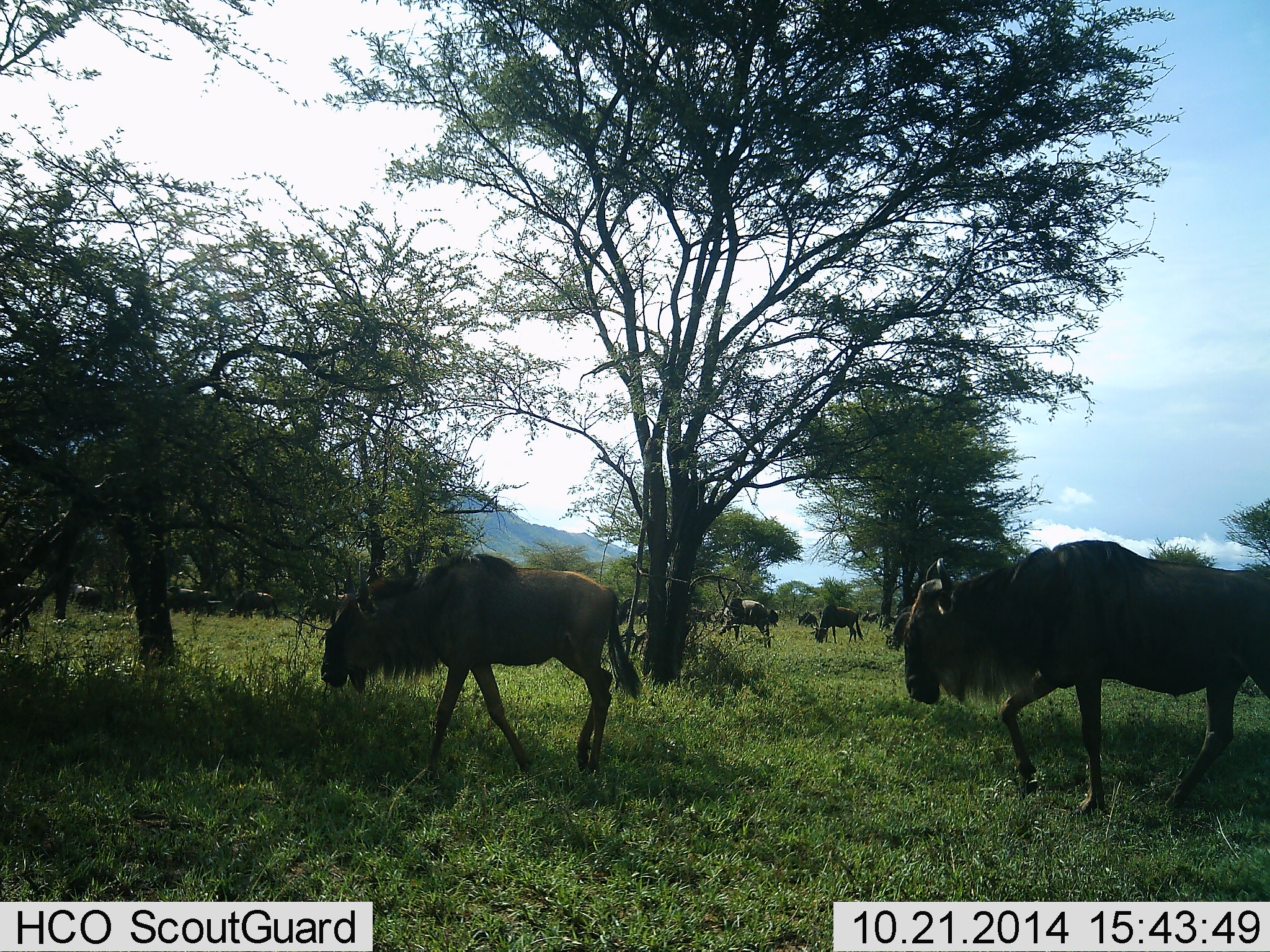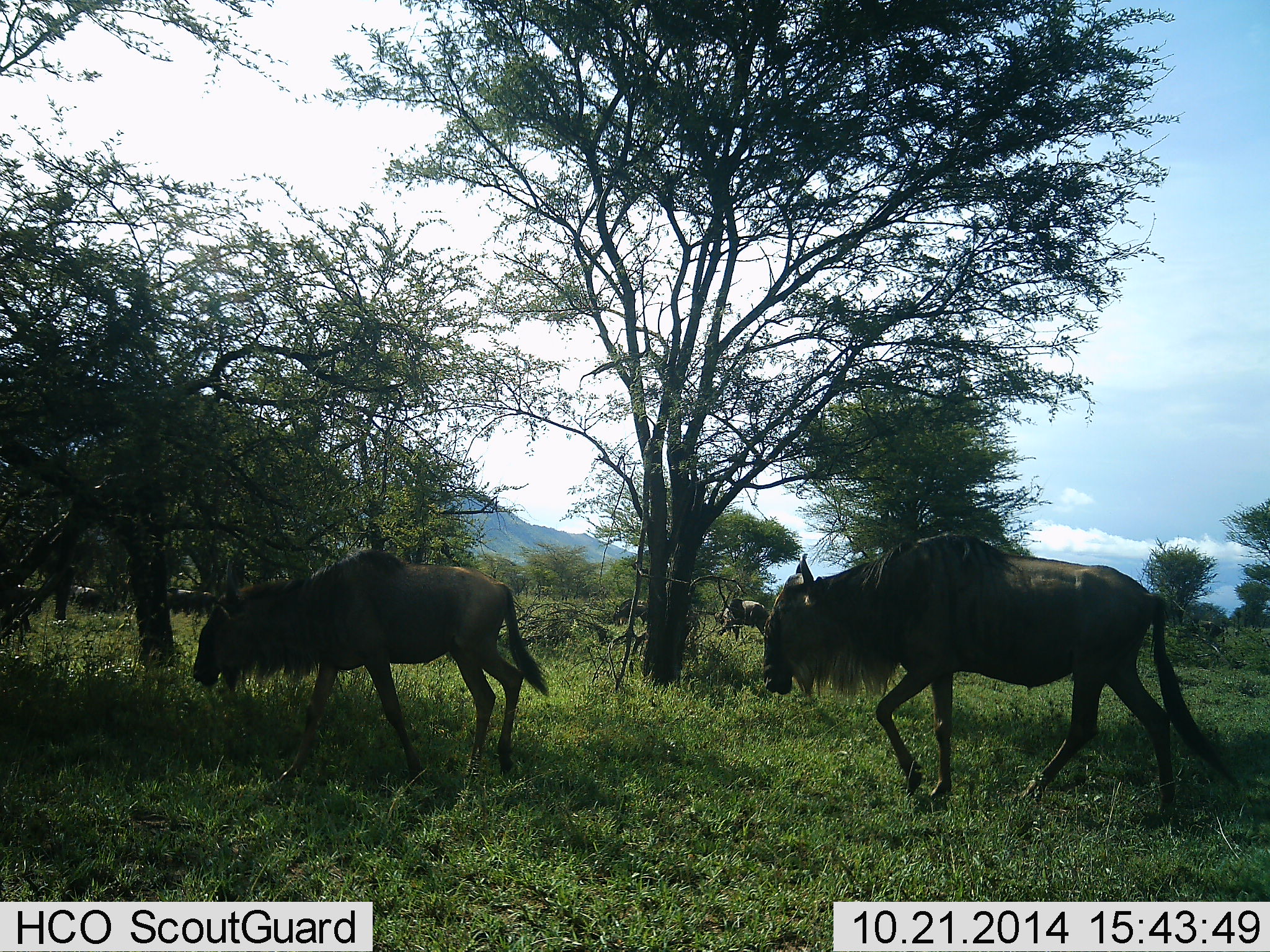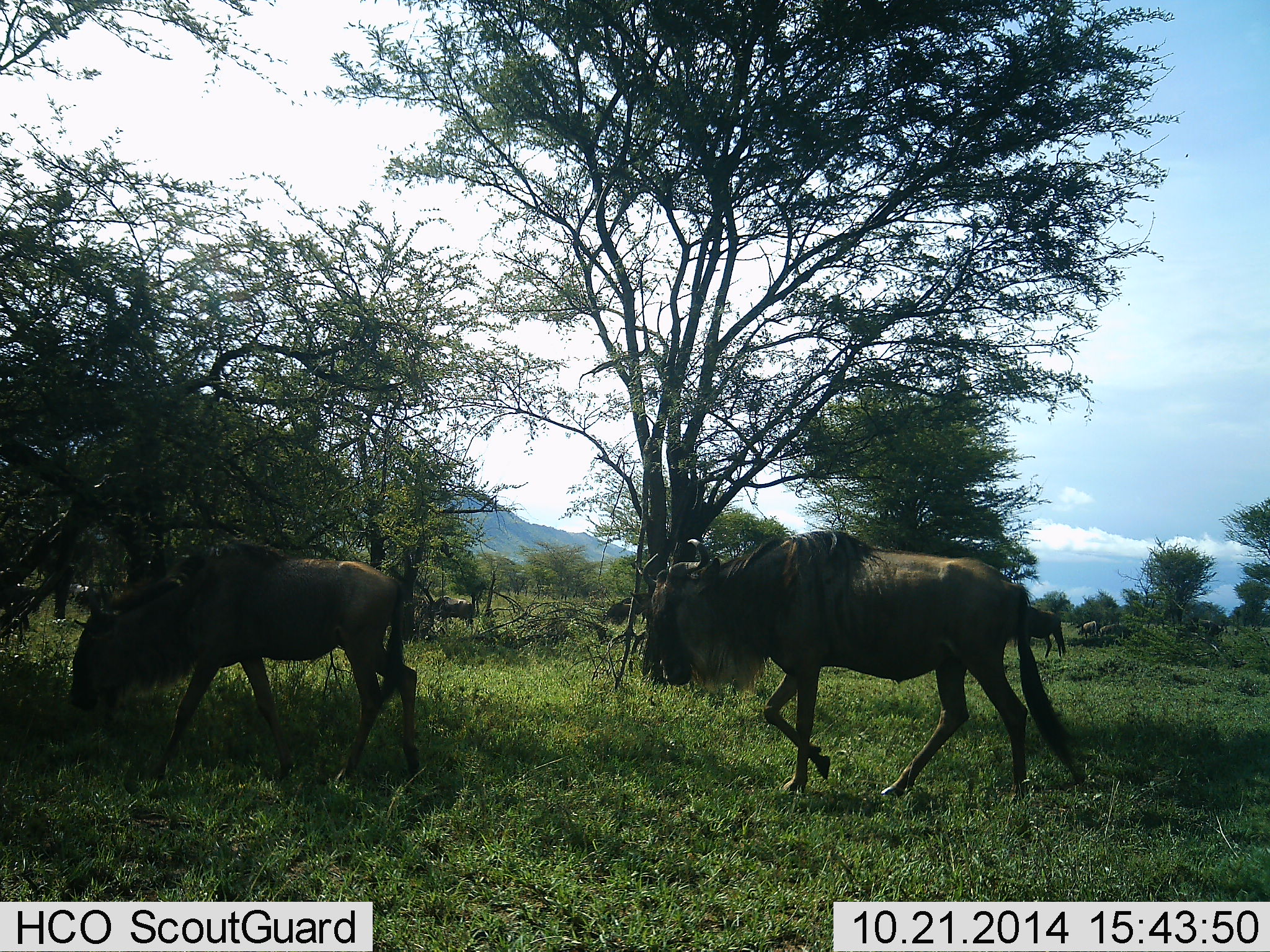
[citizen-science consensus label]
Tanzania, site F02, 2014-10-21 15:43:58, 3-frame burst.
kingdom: Animalia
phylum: Chordata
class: Mammalia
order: Artiodactyla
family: Bovidae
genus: Connochaetes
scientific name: Connochaetes taurinus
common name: blue wildebeest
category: wildebeest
Wildebeest (blue wildebeest) (Connochaetes taurinus), count 8. Behavior (volunteer vote fractions): standing 27%, resting 0%, moving 100%, interacting 9%. Young present (vote fraction): 0%. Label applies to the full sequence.